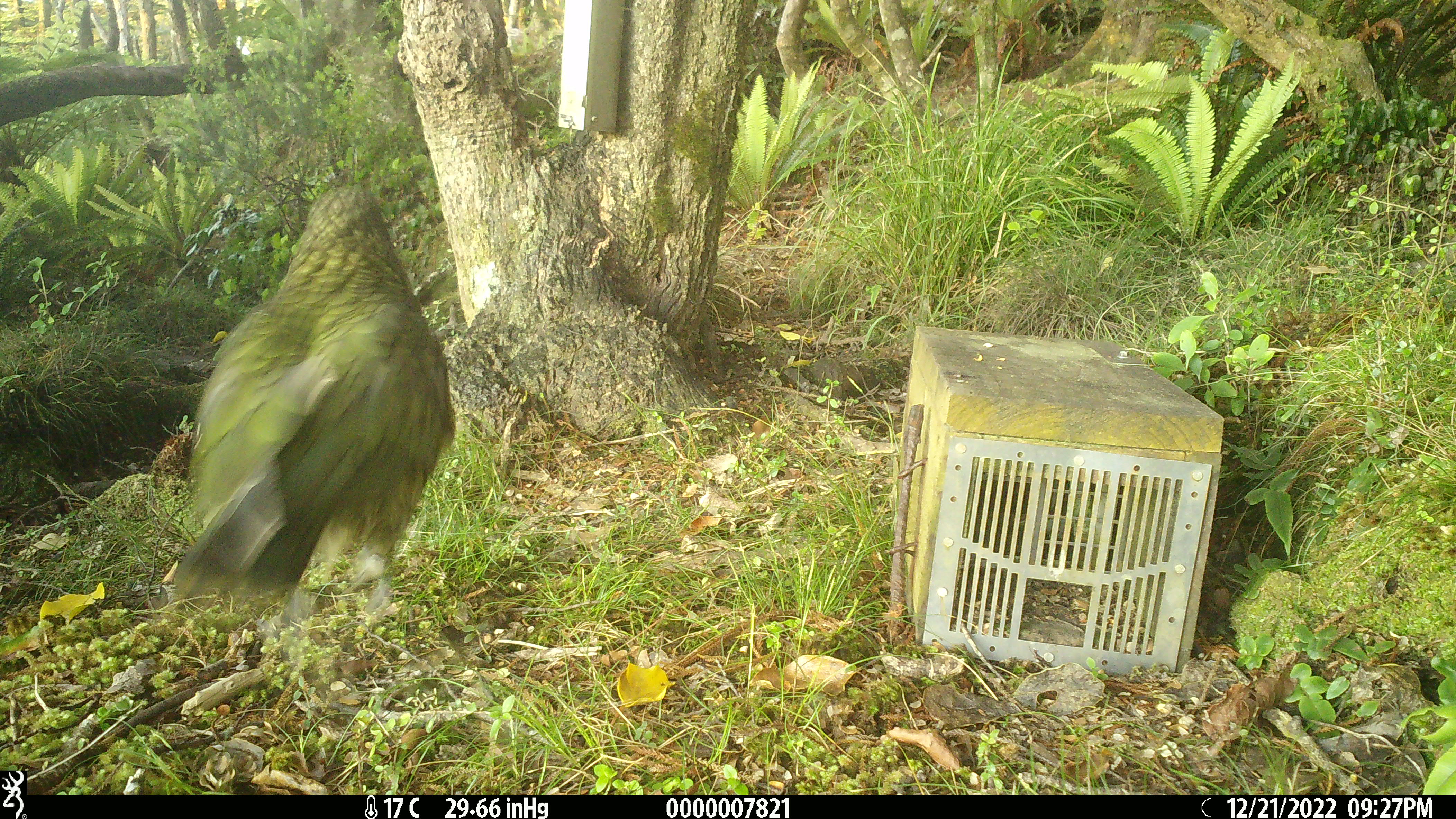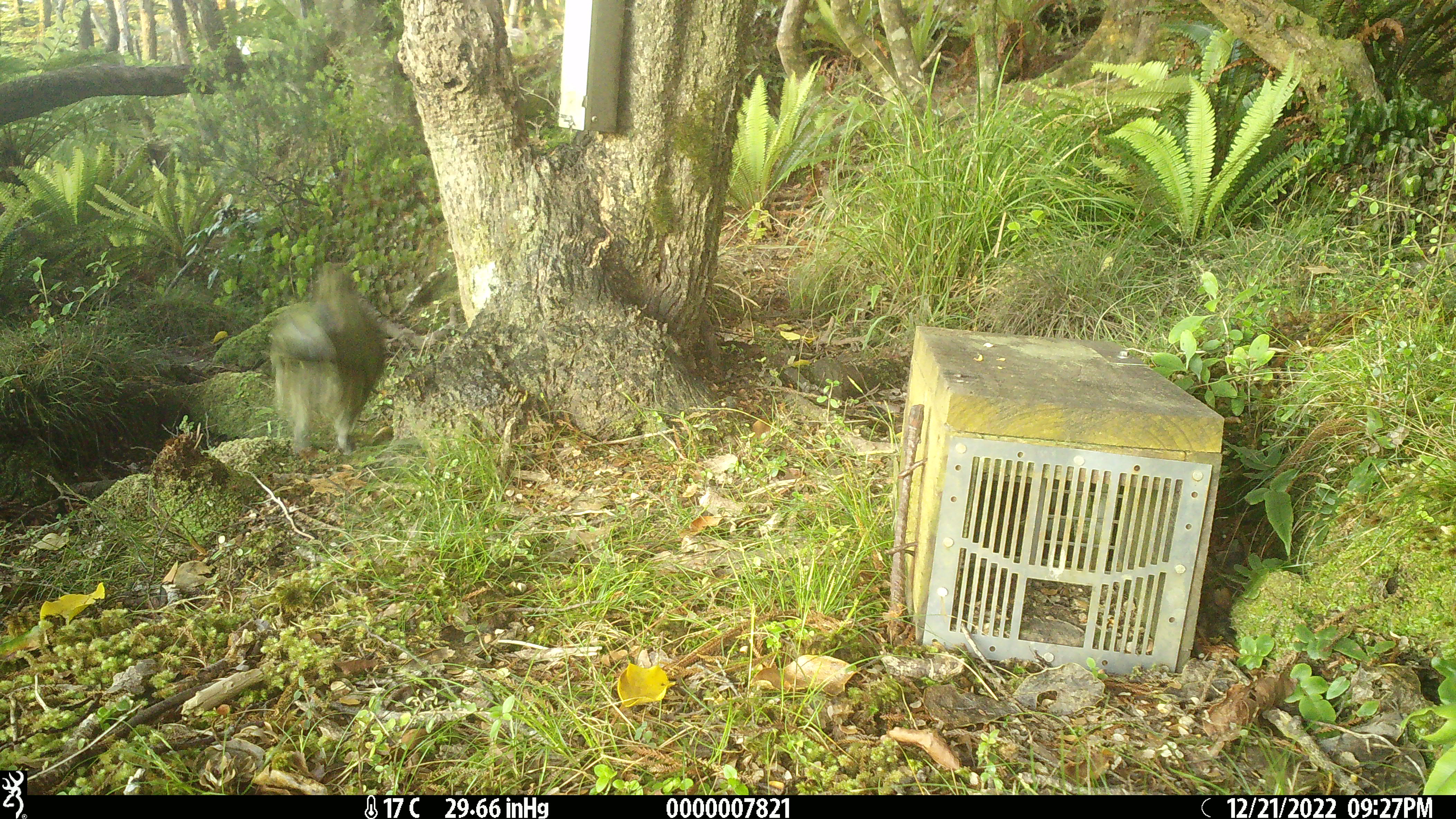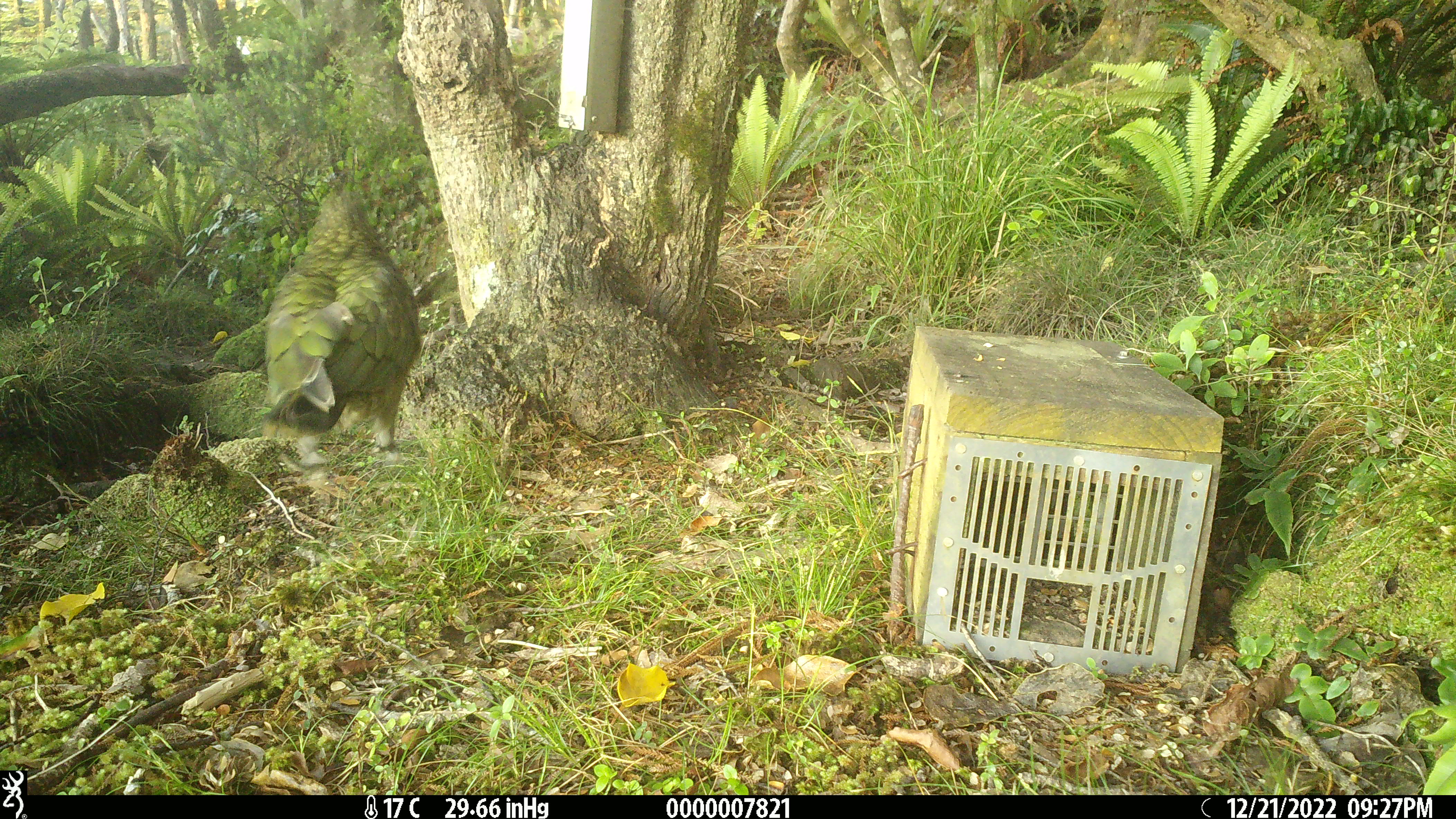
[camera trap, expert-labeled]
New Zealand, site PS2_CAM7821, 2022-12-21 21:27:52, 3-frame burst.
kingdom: Animalia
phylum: Chordata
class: Aves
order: Psittaciformes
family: Strigopidae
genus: Nestor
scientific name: Nestor notabilis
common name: kea